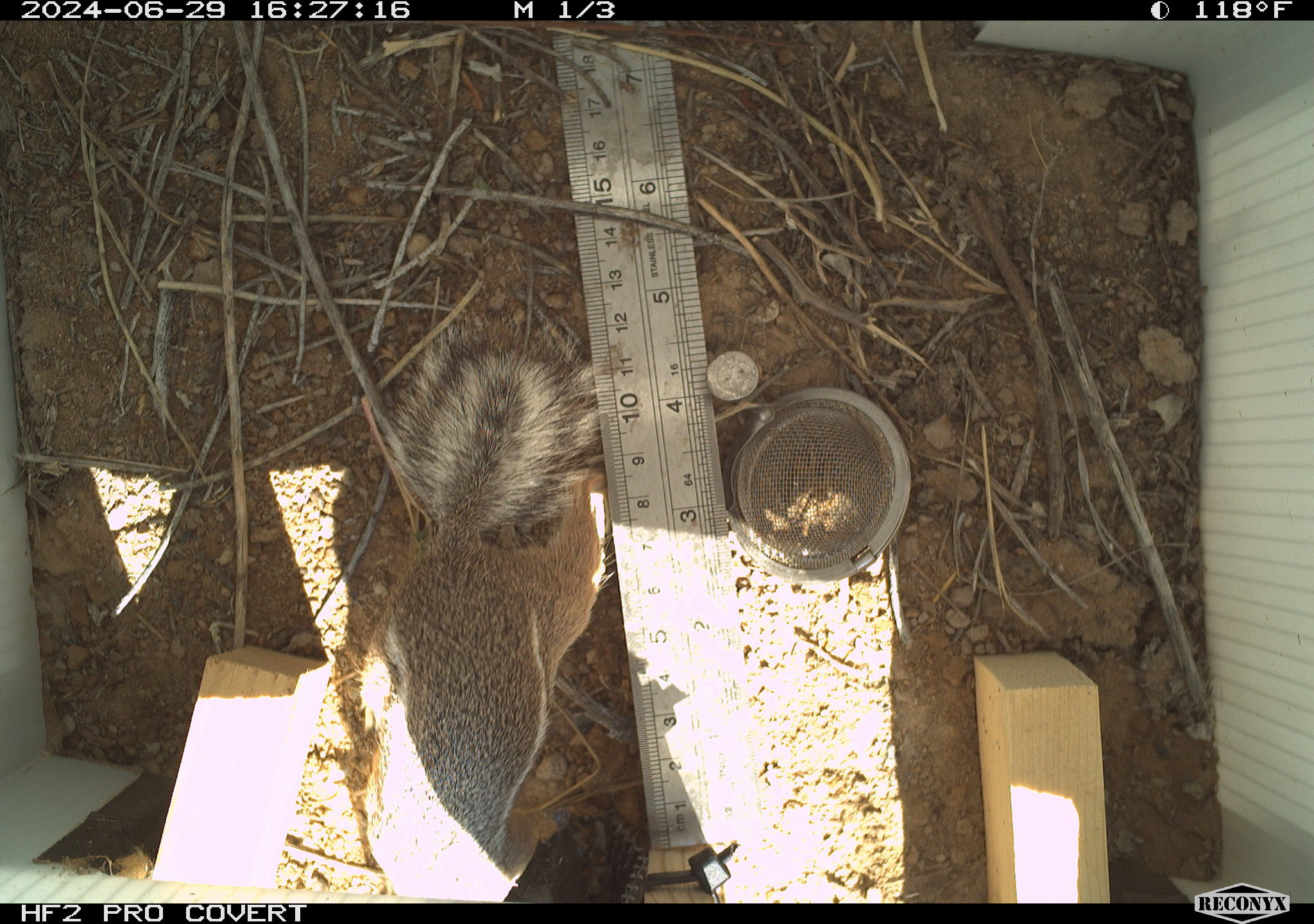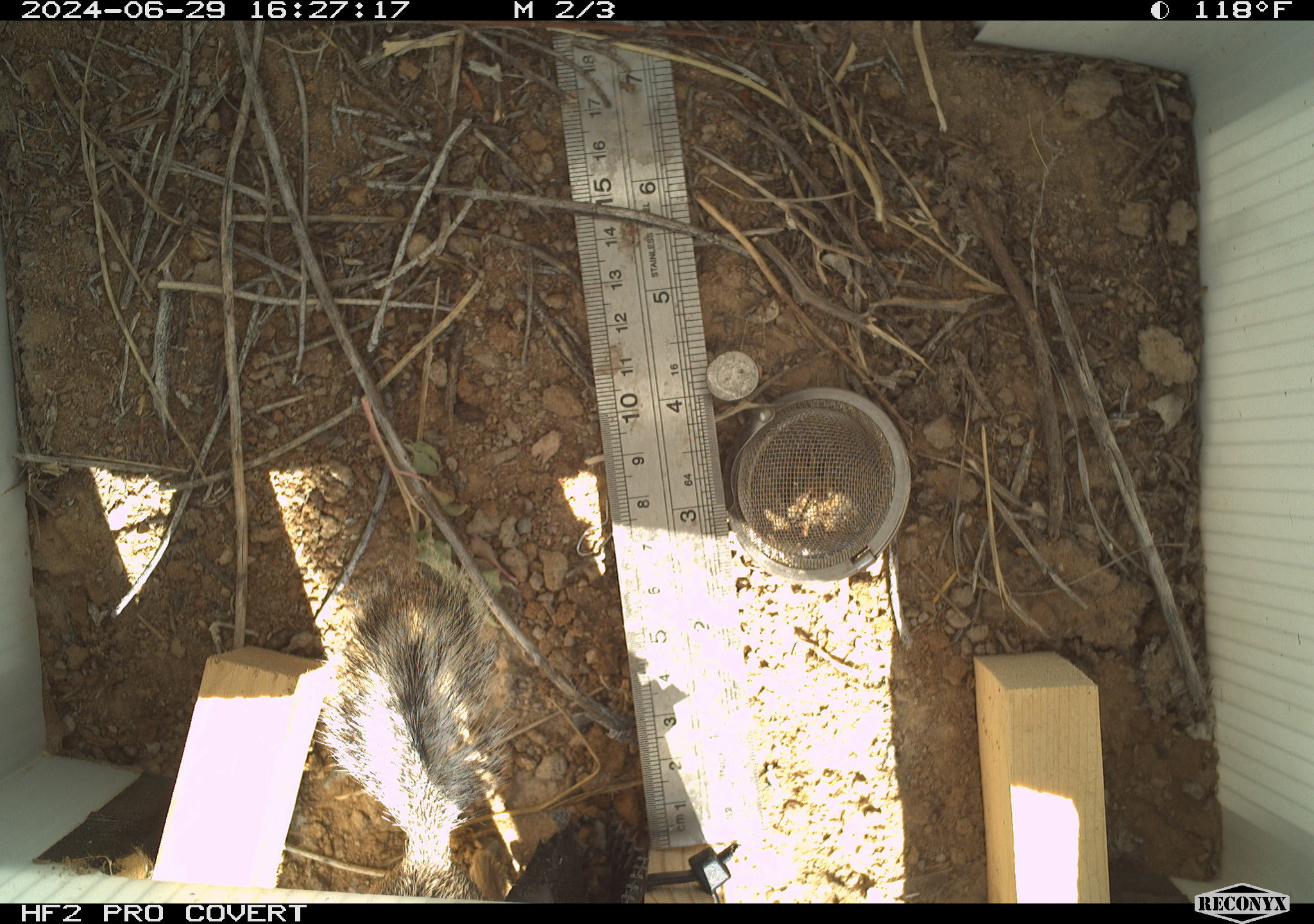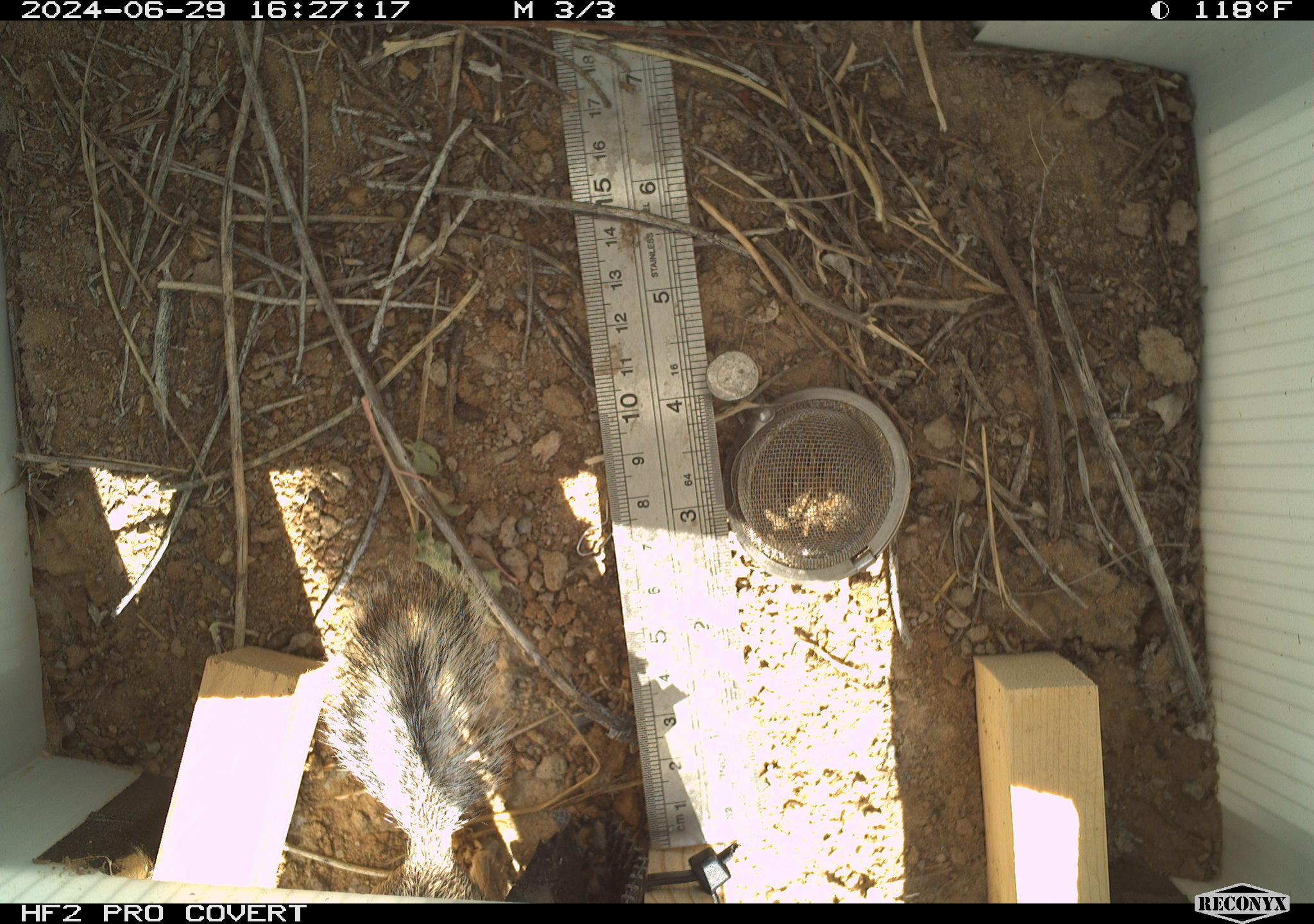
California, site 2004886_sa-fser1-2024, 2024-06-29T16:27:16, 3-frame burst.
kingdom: Animalia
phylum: Chordata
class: Mammalia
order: Rodentia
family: Sciuridae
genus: Ammospermophilus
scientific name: Ammospermophilus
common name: antelope ground squirrels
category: ammospermophilus species